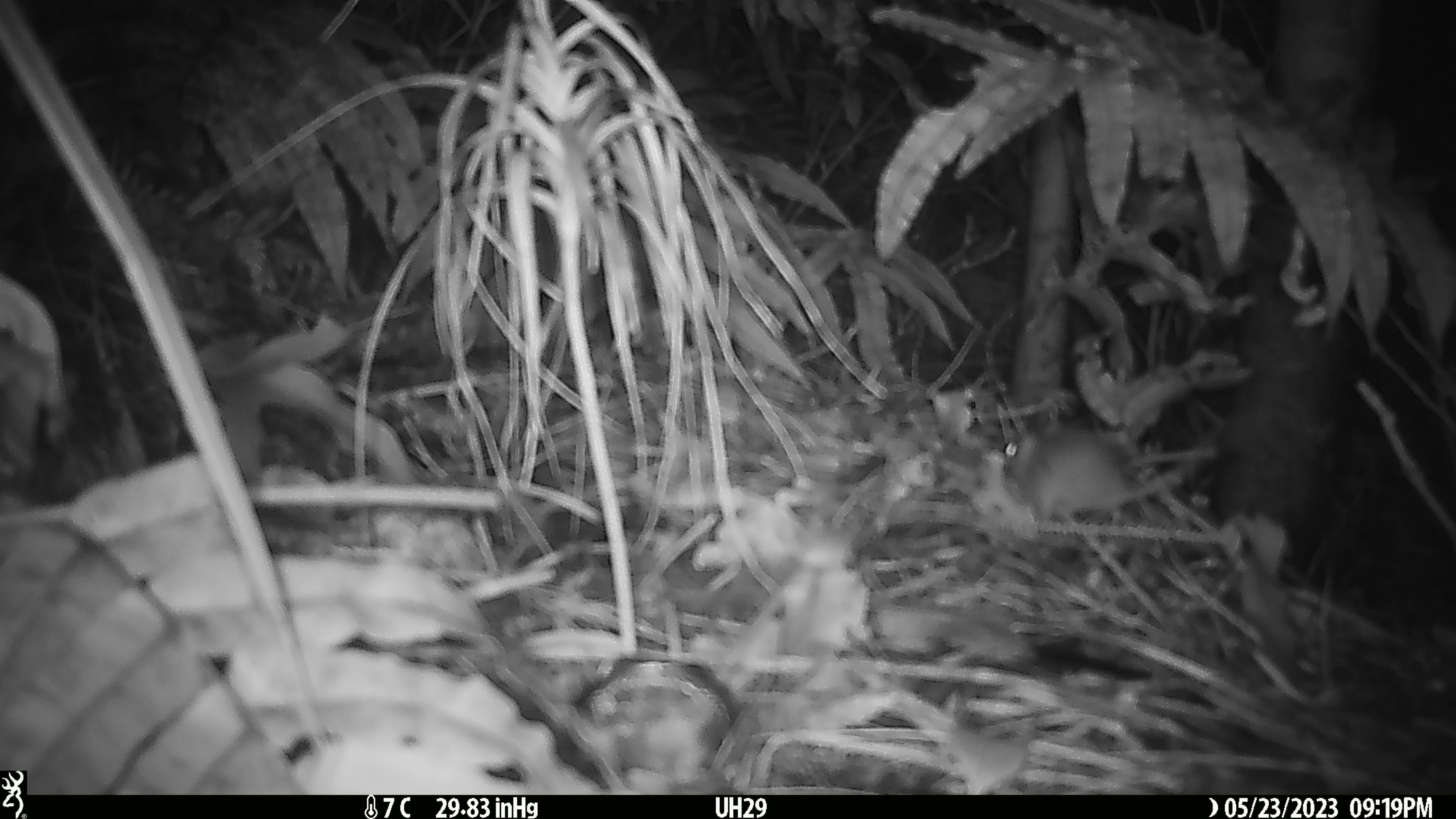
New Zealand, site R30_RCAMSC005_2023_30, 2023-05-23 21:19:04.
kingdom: Animalia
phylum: Chordata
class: Mammalia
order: Rodentia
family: Muridae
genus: Mus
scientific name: Mus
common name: mouse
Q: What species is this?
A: Mouse (Mus).